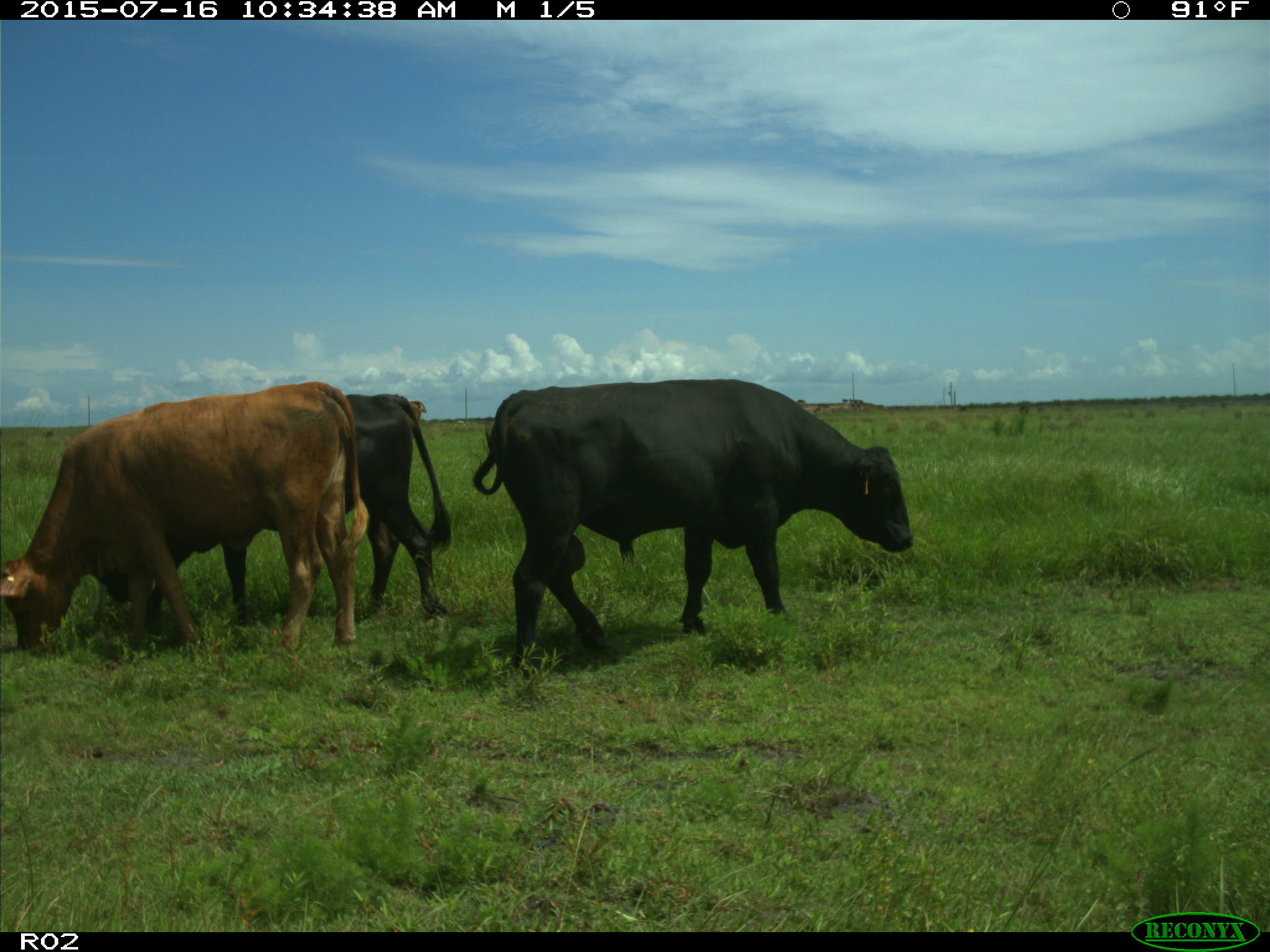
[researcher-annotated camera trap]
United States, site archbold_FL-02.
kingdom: Animalia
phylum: Chordata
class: Mammalia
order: Artiodactyla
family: Bovidae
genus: Bos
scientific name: Bos taurus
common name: domestic cow